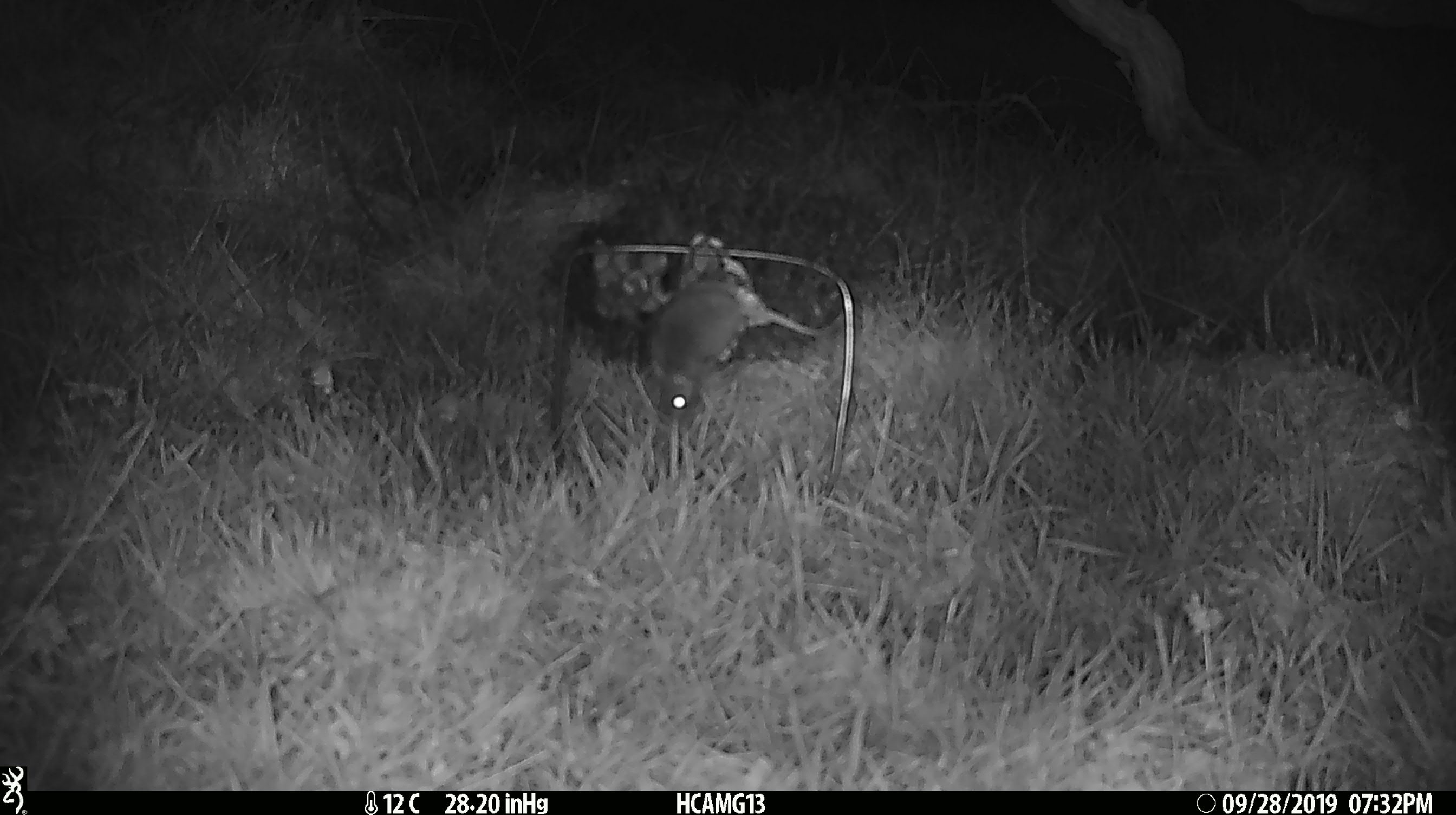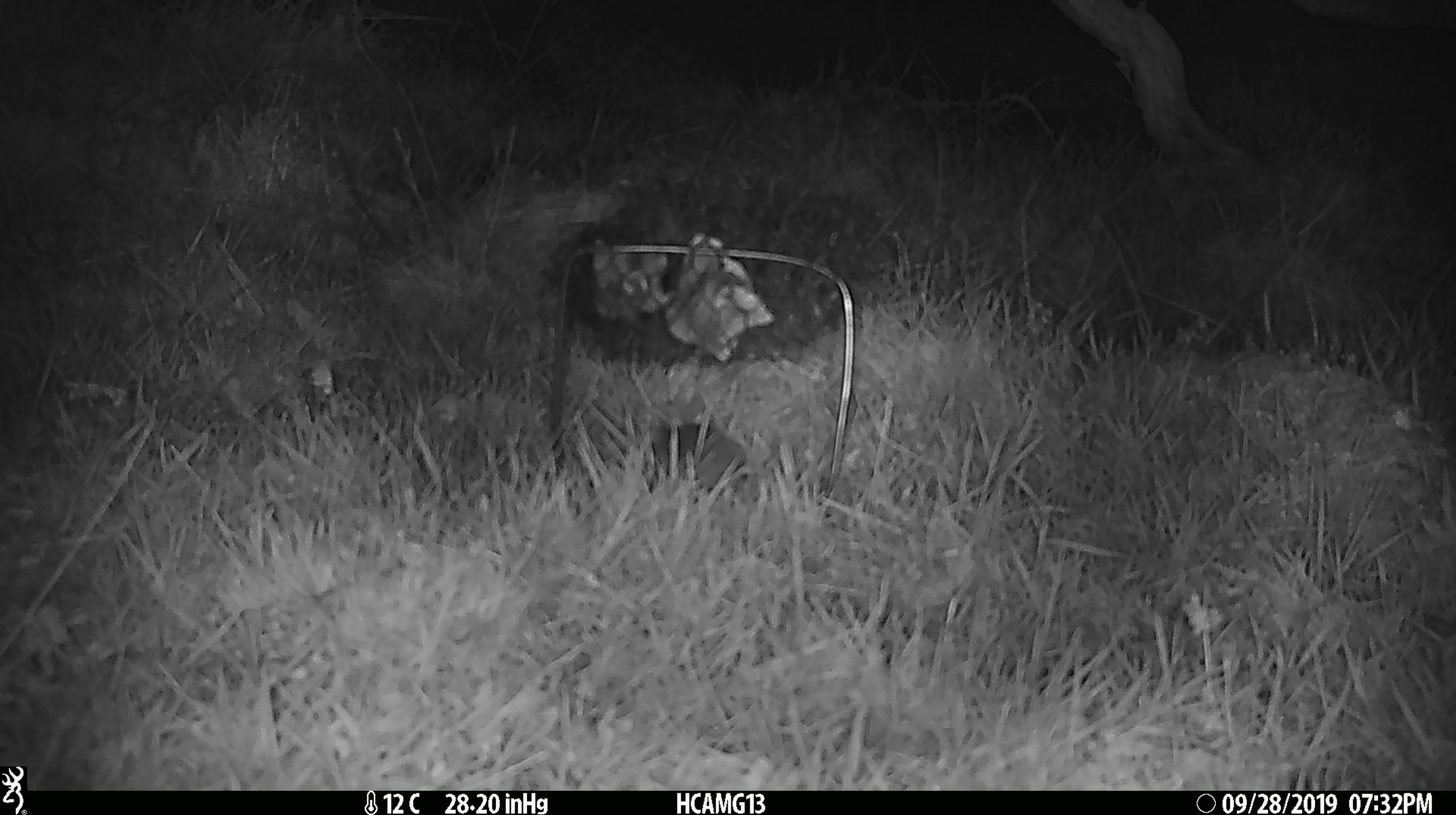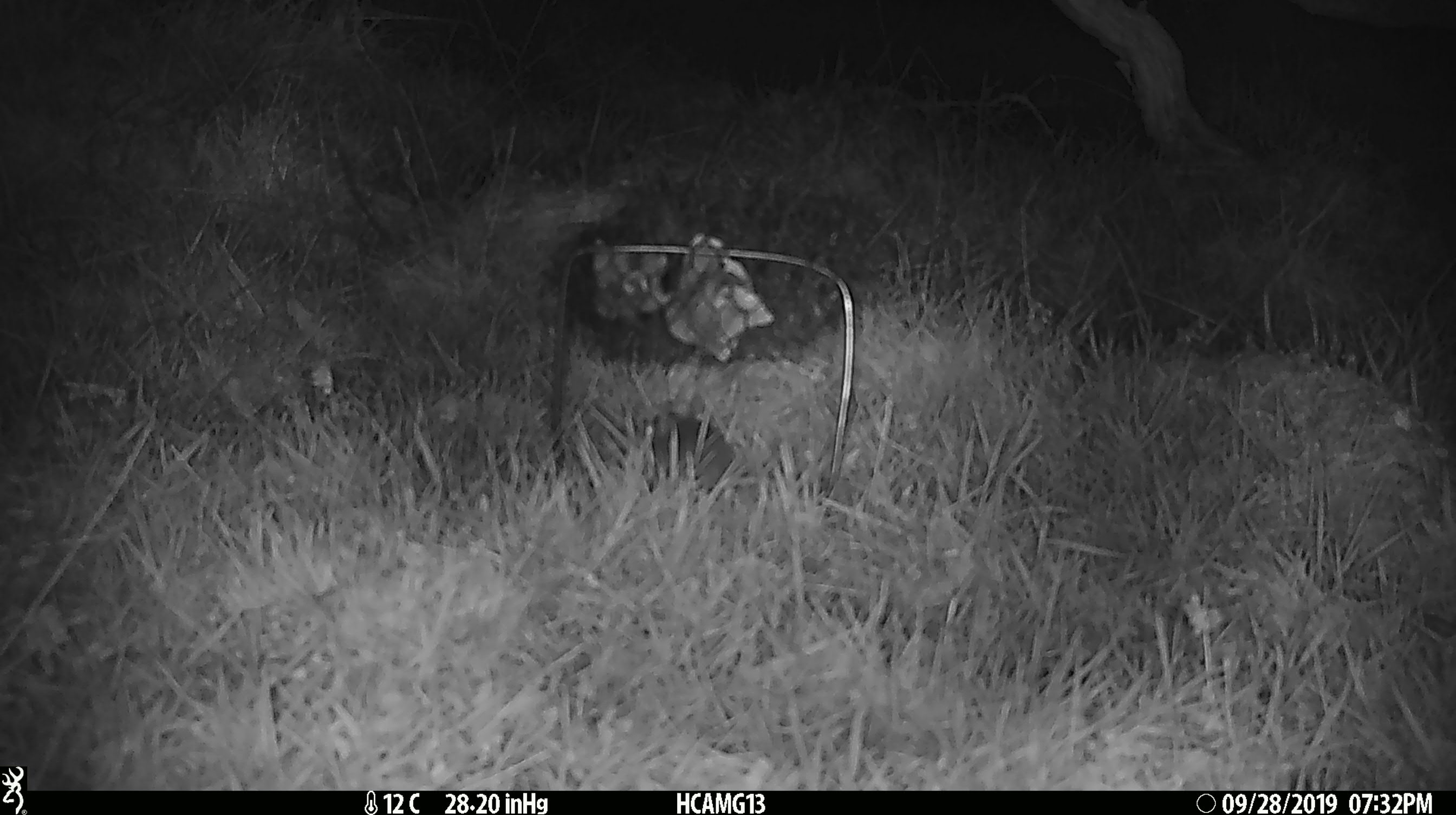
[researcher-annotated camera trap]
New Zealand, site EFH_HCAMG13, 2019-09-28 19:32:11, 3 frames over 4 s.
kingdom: Animalia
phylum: Chordata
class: Mammalia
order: Rodentia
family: Muridae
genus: Mus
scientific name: Mus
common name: mouse